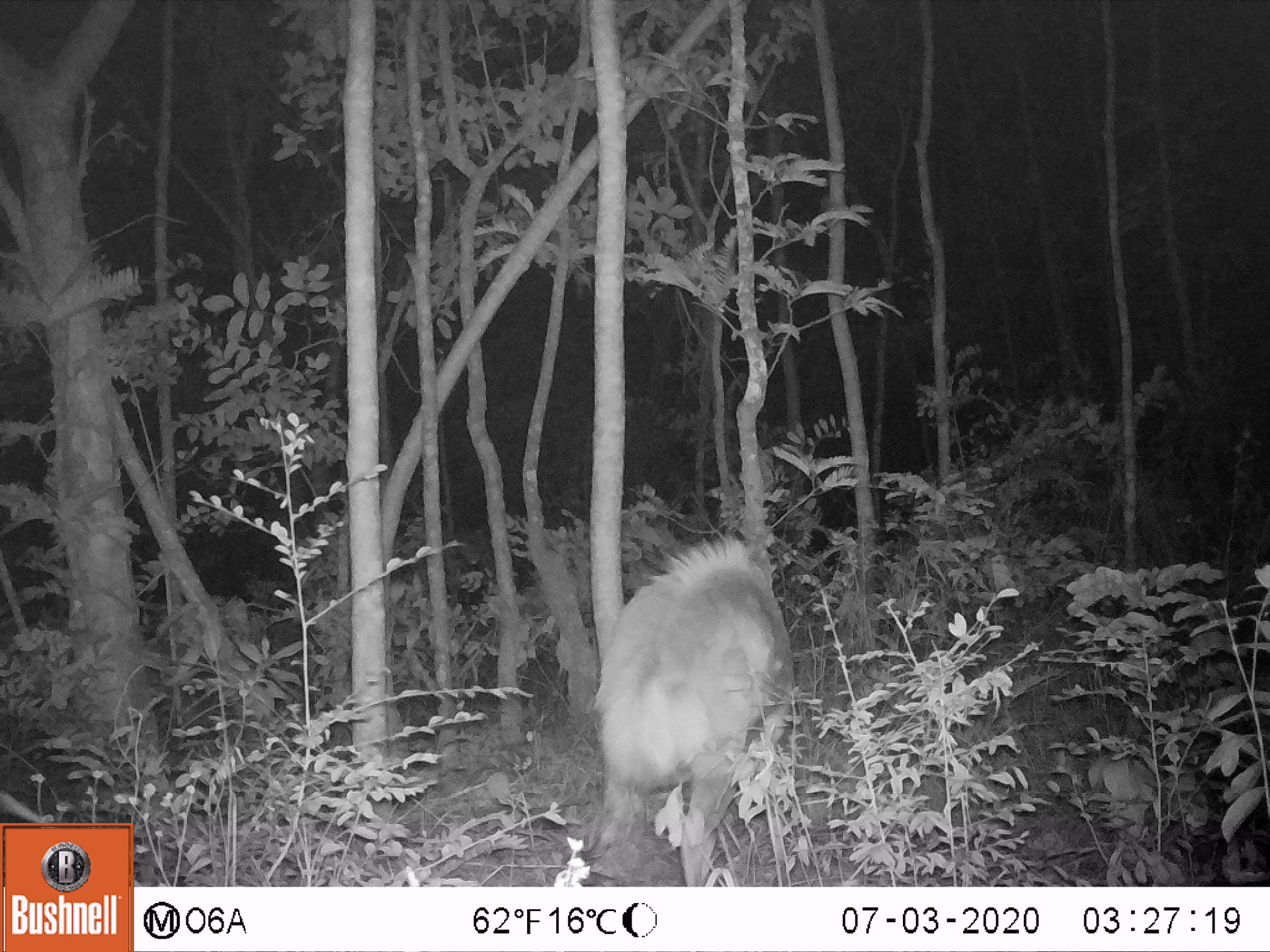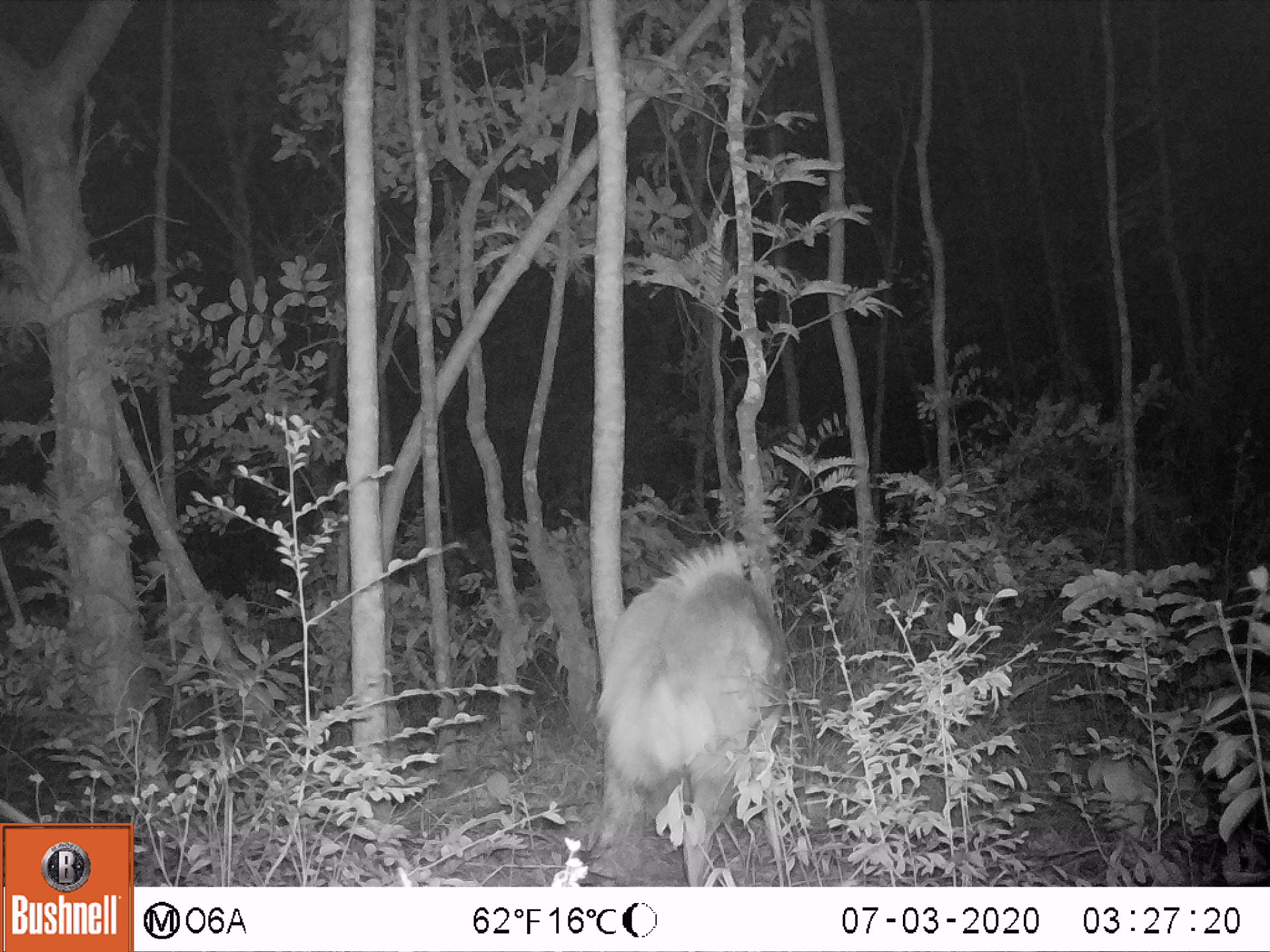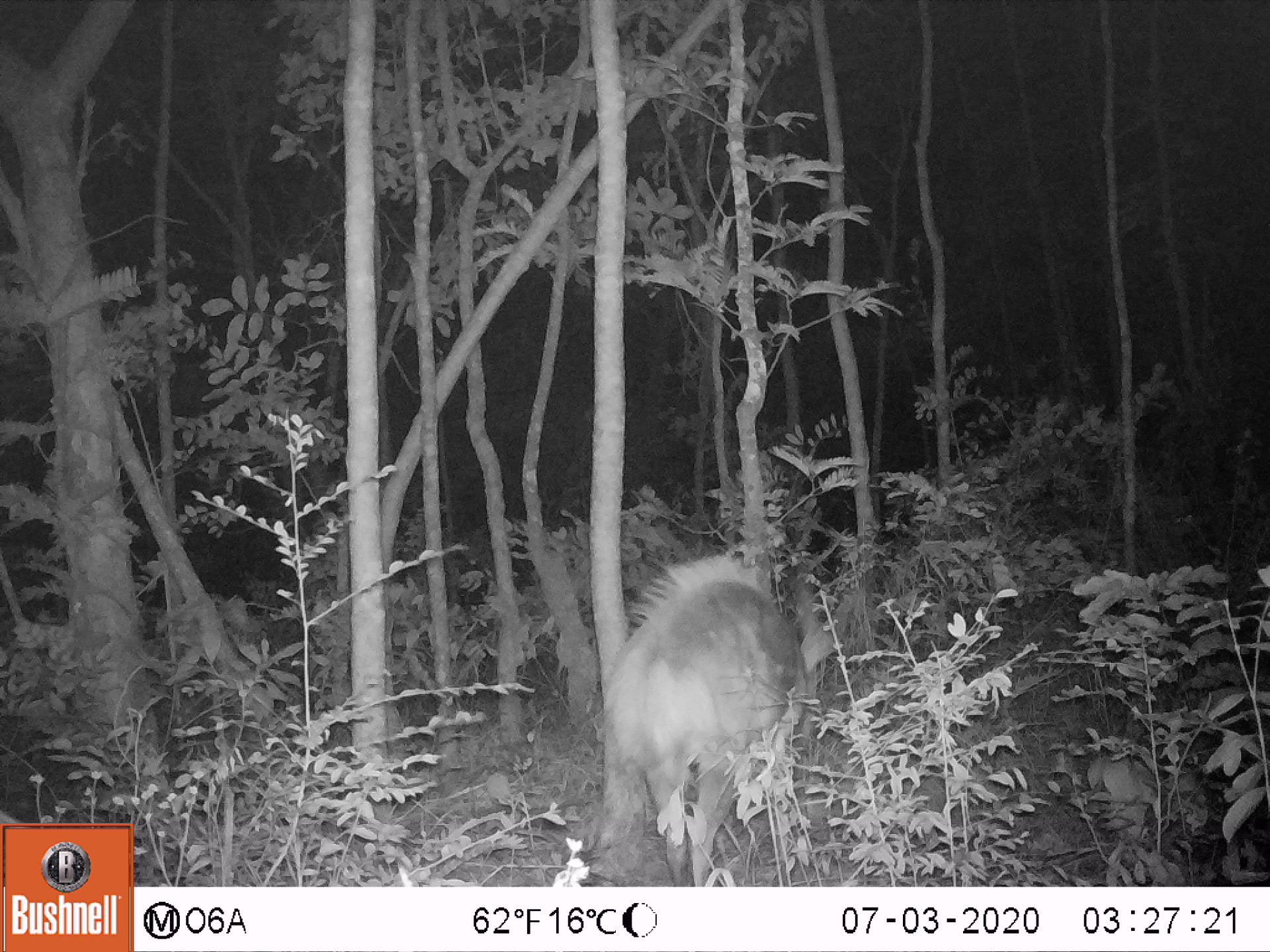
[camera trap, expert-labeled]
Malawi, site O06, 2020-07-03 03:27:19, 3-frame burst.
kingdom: Animalia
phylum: Chordata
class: Mammalia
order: Artiodactyla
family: Bovidae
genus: Tragelaphus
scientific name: Tragelaphus sylvaticus sylvaticus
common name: cape bushbuck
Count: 1.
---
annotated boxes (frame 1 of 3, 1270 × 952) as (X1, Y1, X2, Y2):
cape bushbuck: (579, 520, 797, 886)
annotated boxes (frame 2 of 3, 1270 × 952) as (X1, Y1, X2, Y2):
cape bushbuck: (574, 527, 792, 885)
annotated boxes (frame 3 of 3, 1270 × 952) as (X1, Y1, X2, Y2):
cape bushbuck: (598, 549, 856, 883)